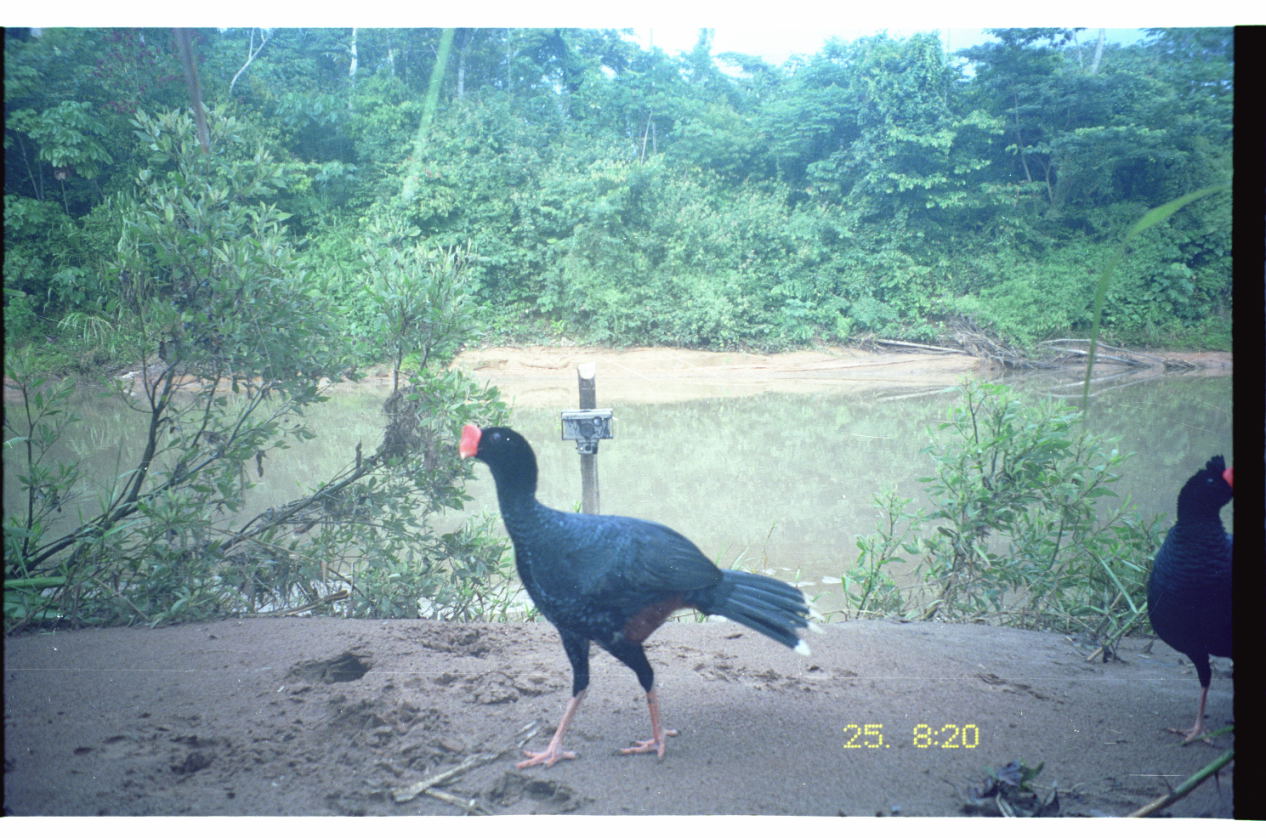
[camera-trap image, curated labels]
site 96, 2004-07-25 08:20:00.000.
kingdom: Animalia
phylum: Chordata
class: Aves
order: Galliformes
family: Cracidae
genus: Mitu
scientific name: Mitu tuberosum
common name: razor-billed curassow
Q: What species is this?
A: Mitu tuberosum (razor-billed curassow).